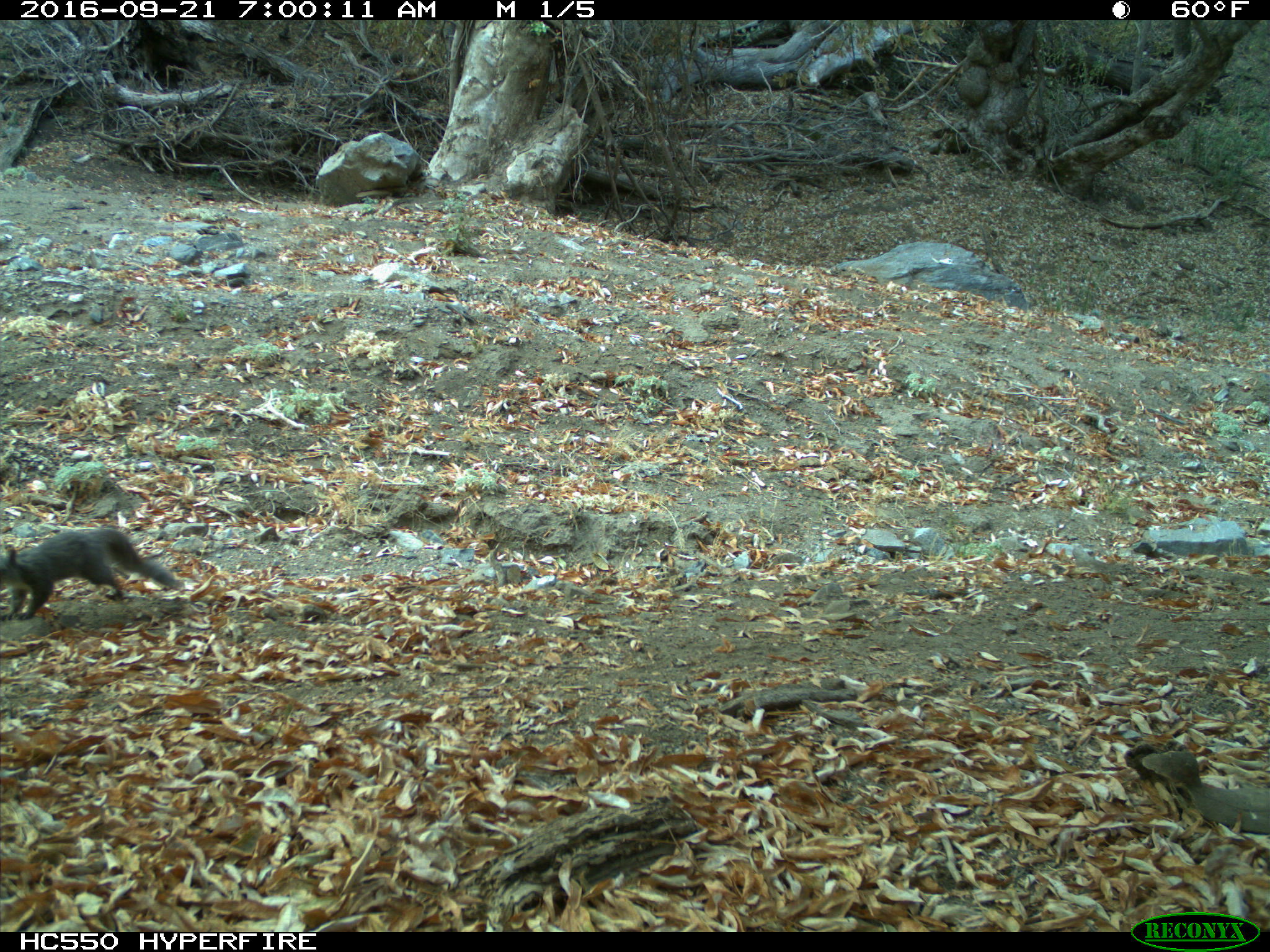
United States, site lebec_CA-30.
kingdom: Animalia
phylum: Chordata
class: Mammalia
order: Rodentia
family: Sciuridae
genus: Sciurus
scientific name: Sciurus carolinensis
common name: eastern gray squirrel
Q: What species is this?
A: Sciurus carolinensis (eastern gray squirrel).